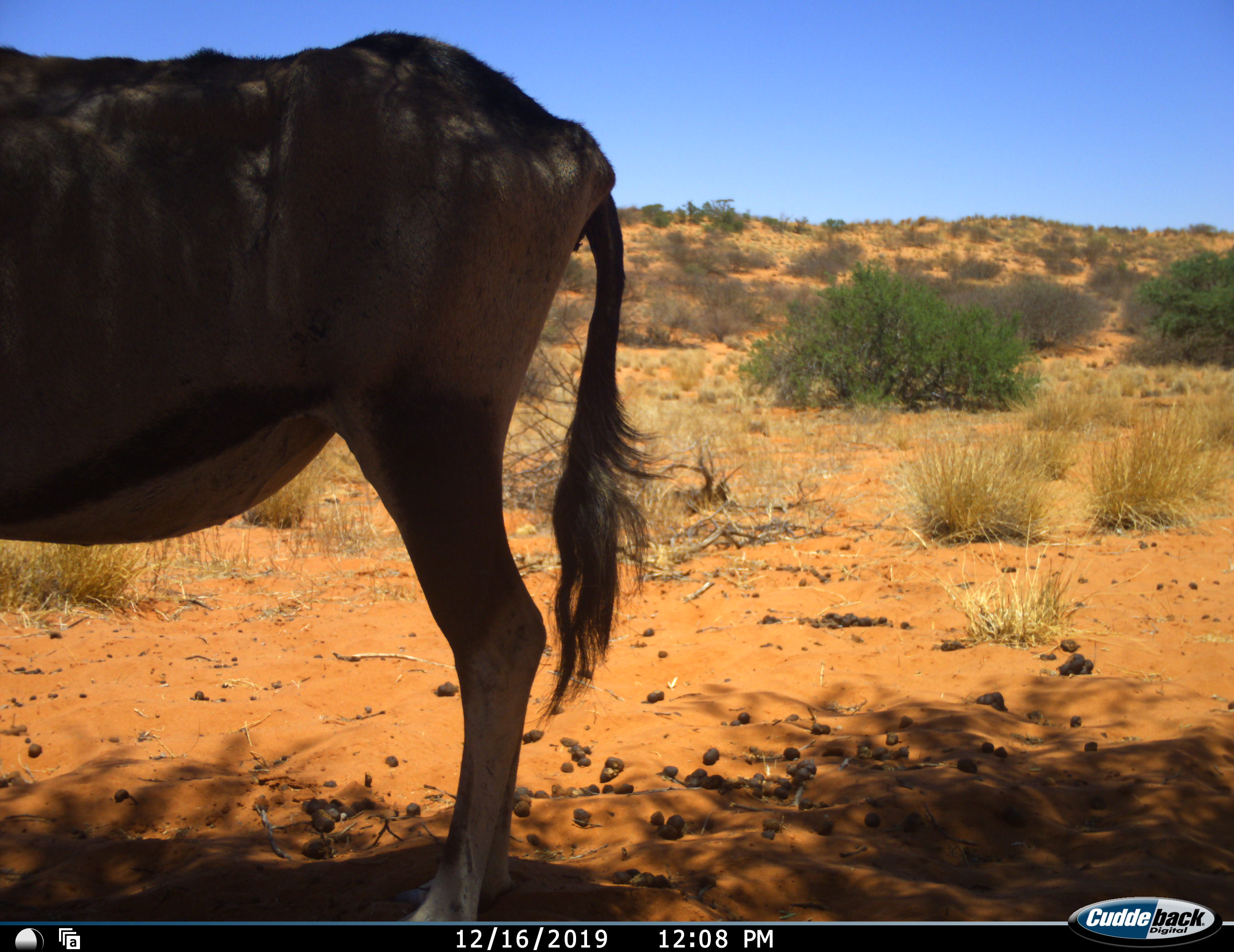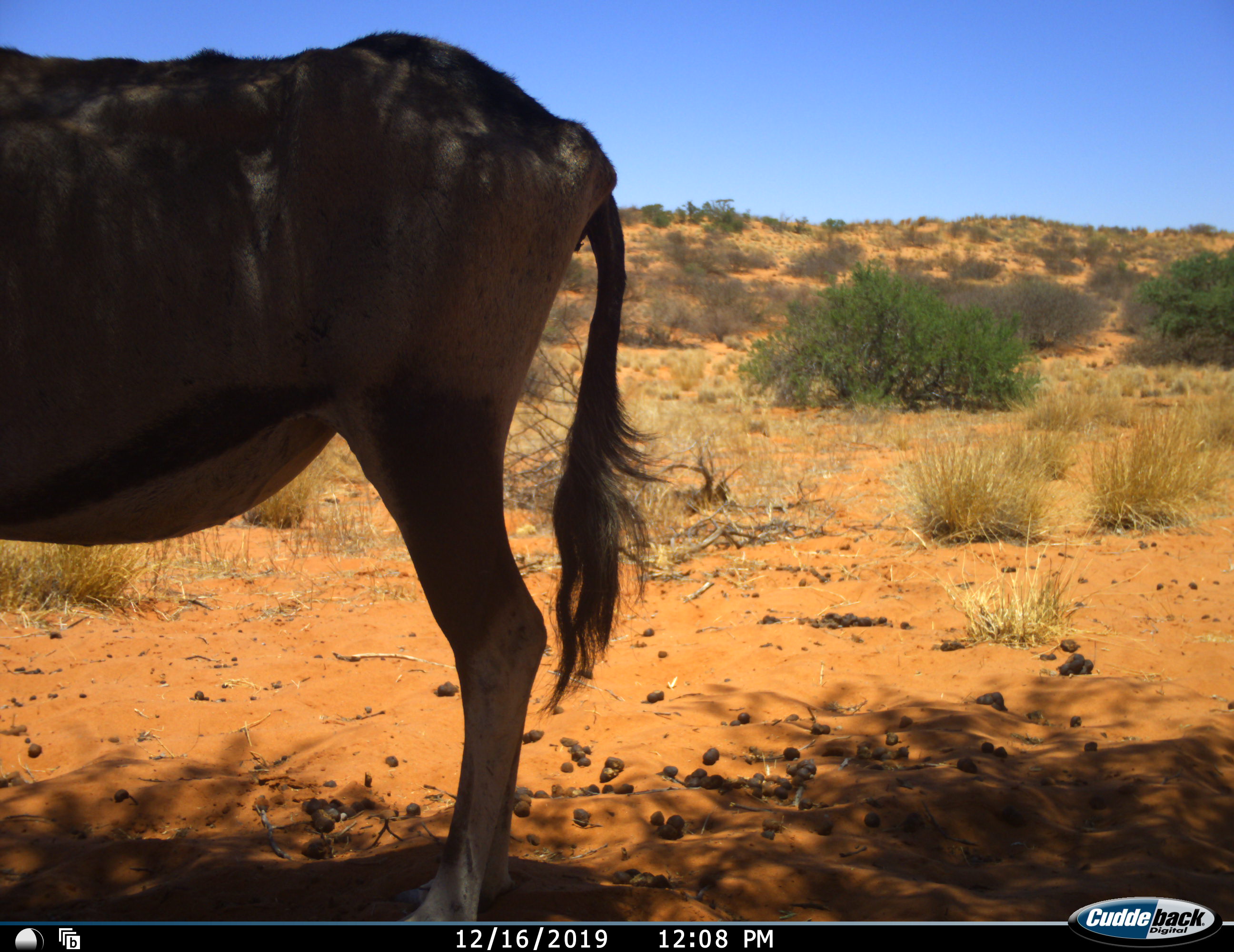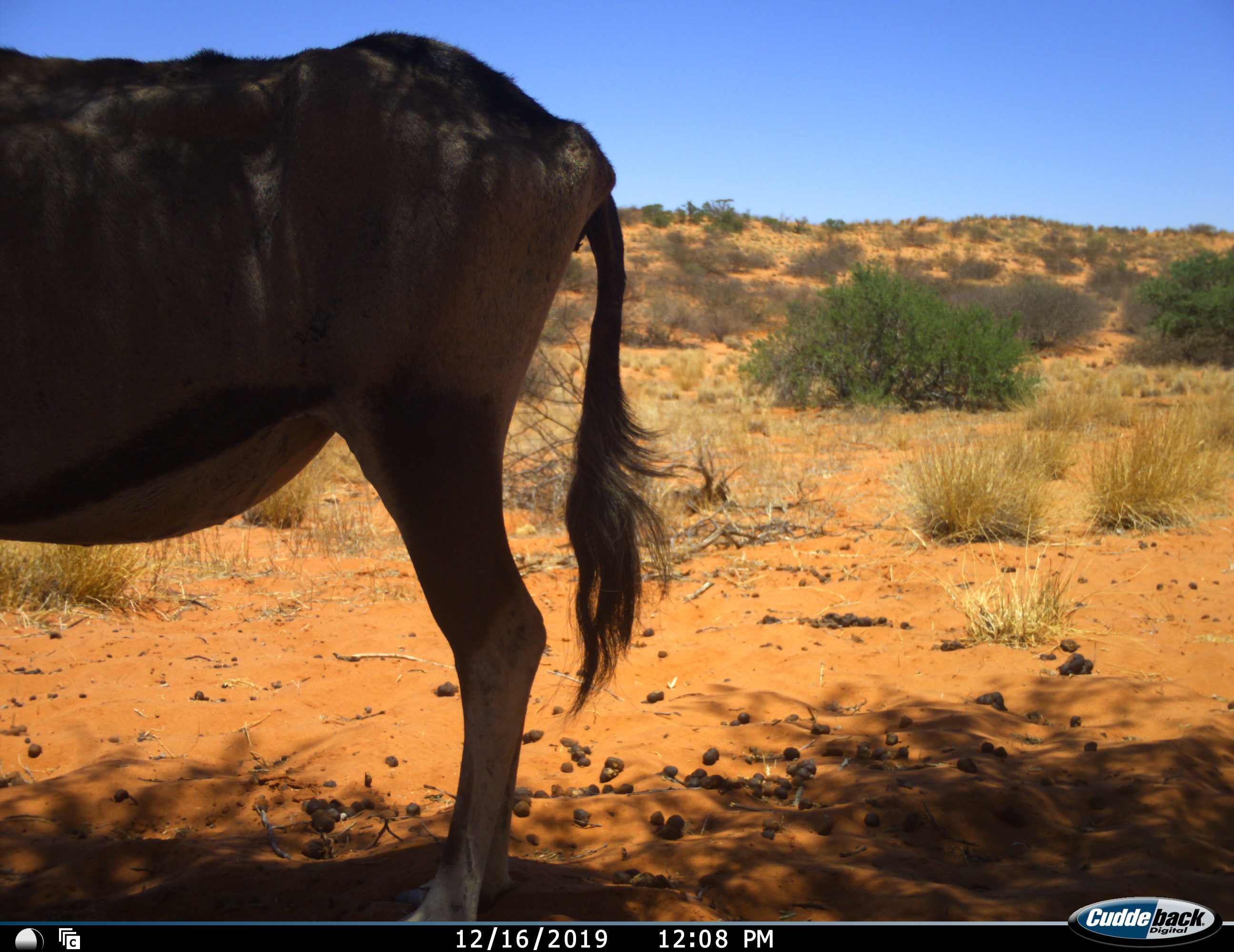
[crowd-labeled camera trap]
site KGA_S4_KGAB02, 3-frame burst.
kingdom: Animalia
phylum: Chordata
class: Mammalia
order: Artiodactyla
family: Bovidae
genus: Oryx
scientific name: Oryx gazella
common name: gemsbok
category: oryx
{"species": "oryx (gemsbok) (Oryx gazella)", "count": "1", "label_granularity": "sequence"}